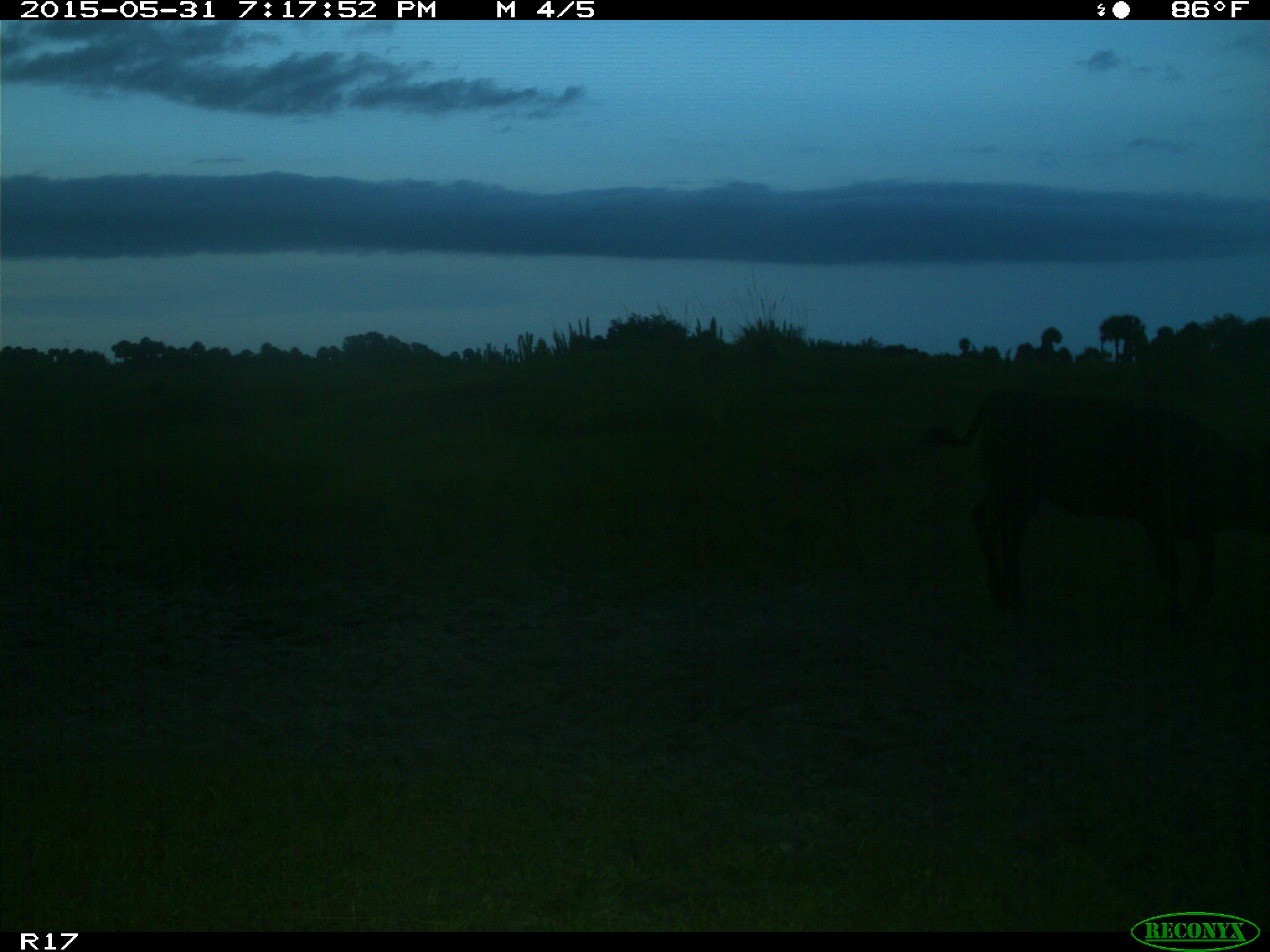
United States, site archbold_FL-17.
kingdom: Animalia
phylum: Chordata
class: Mammalia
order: Artiodactyla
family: Bovidae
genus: Bos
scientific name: Bos taurus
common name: domestic cow